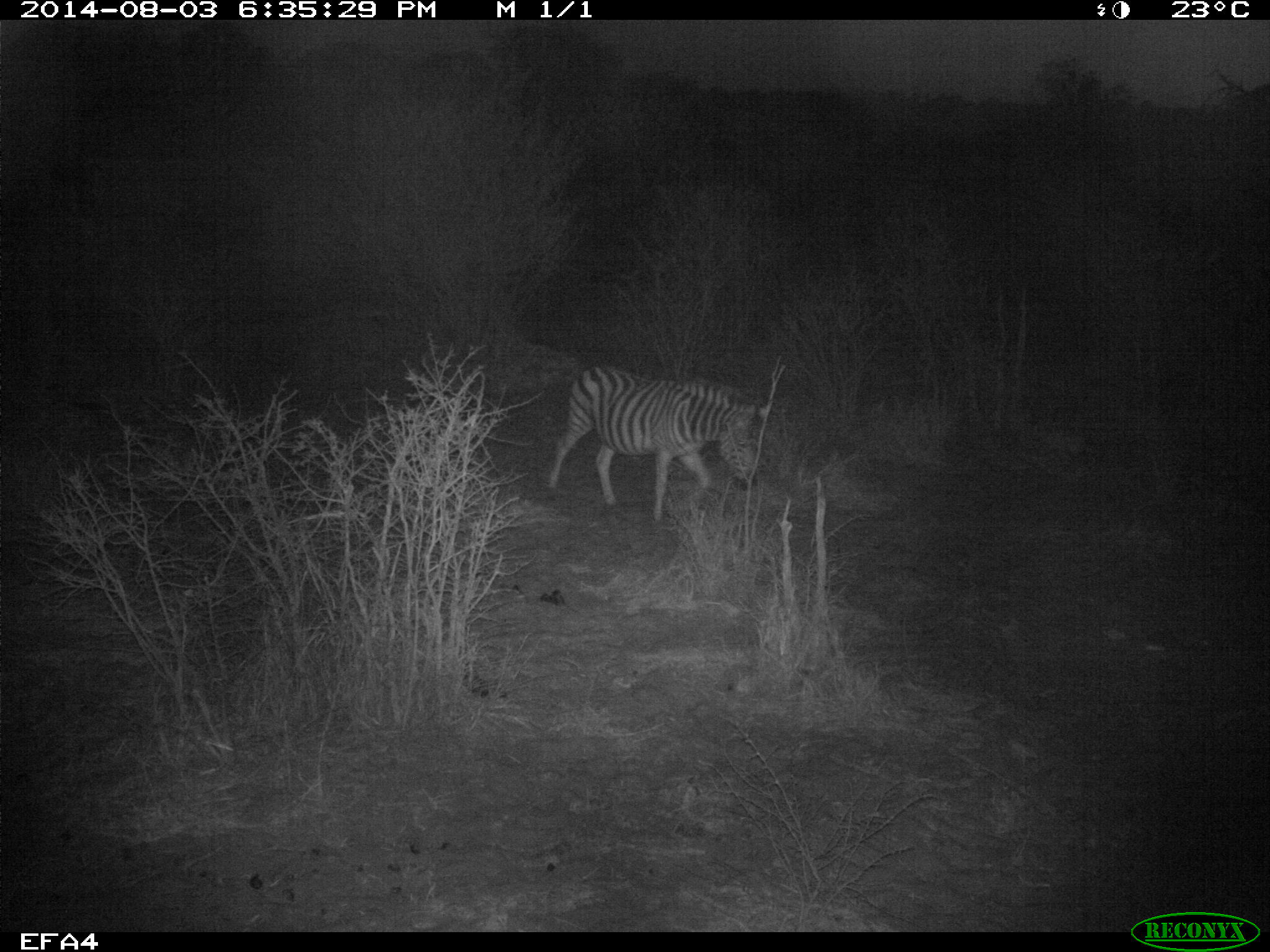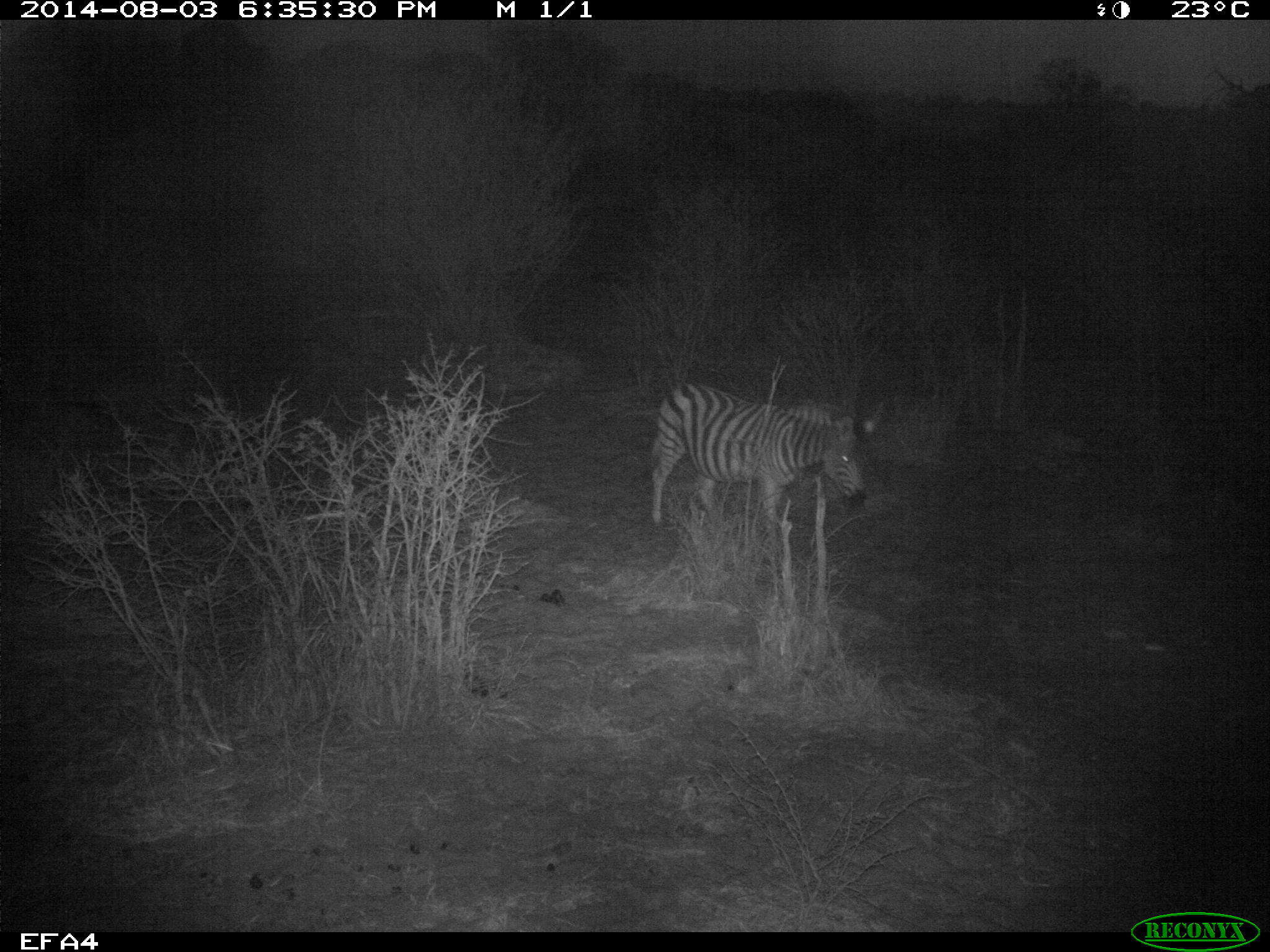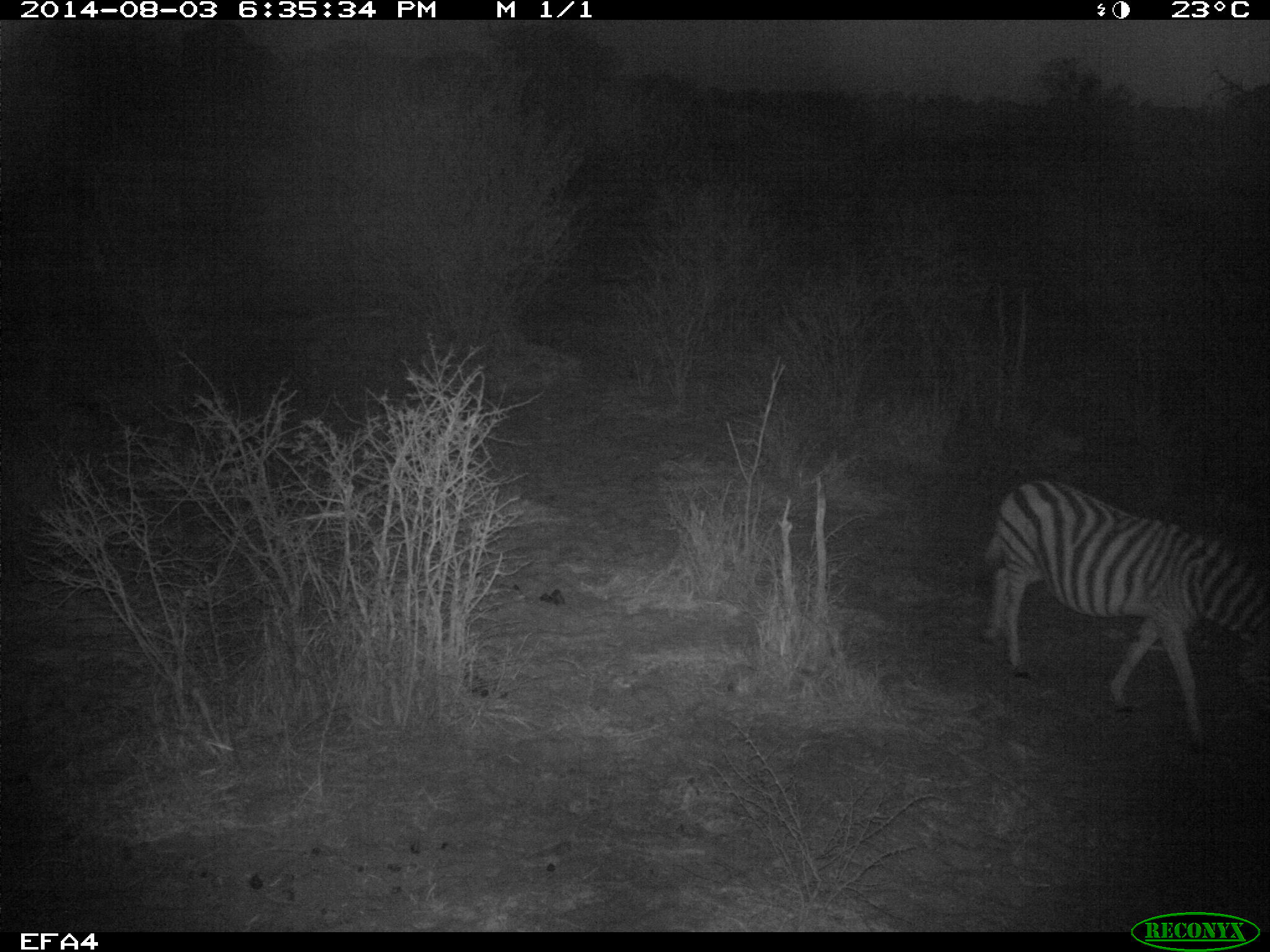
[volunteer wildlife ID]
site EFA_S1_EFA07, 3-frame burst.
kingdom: Animalia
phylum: Chordata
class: Mammalia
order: Perissodactyla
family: Equidae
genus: Equus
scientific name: Equus quagga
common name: plains zebra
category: zebraplains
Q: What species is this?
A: Zebraplains (plains zebra) (Equus quagga).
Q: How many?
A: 1.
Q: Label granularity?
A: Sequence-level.